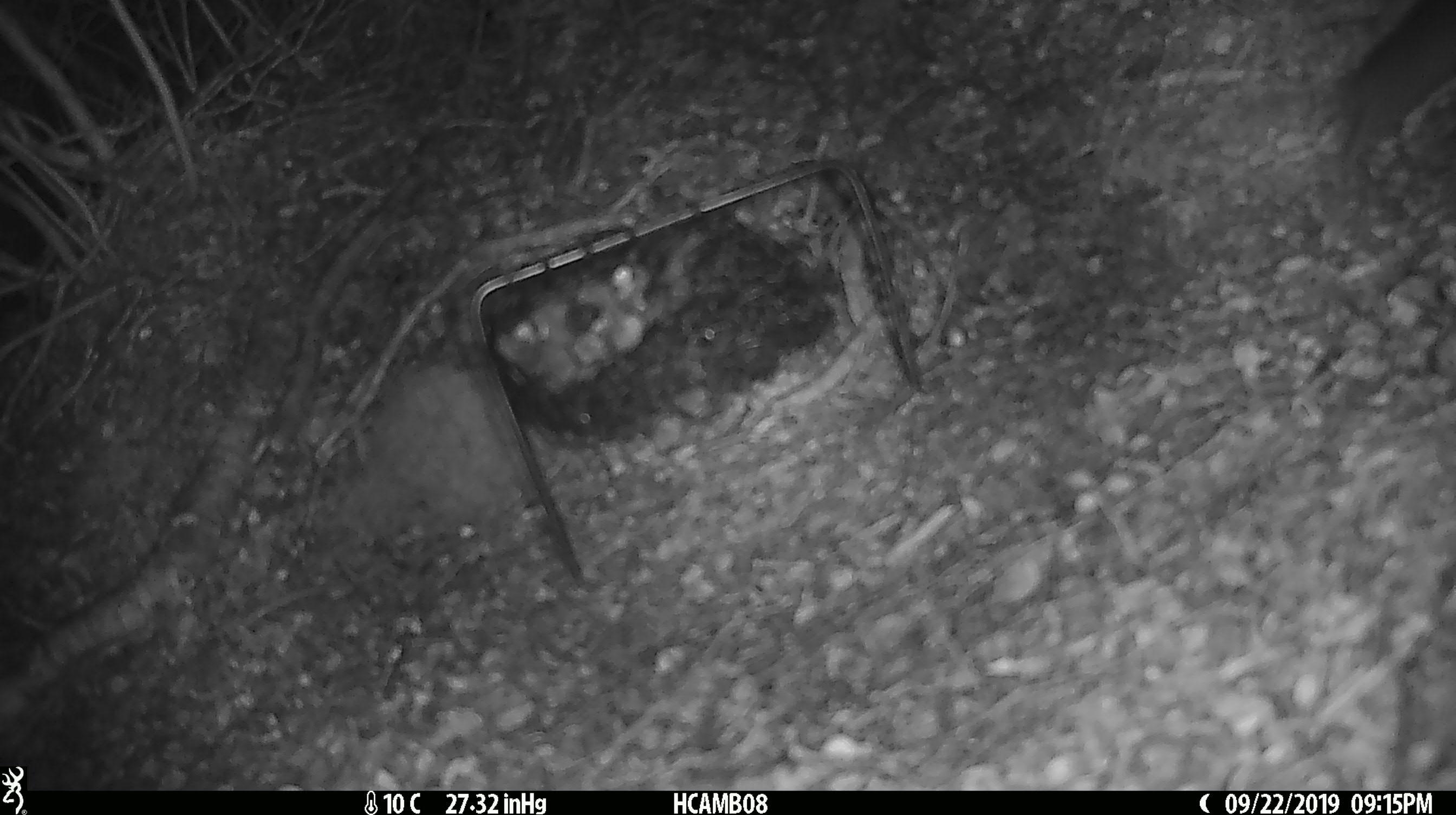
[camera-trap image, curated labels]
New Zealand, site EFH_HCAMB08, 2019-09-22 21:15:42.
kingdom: Animalia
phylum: Chordata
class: Mammalia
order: Rodentia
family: Muridae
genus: Mus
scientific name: Mus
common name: mouse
Mouse (Mus).